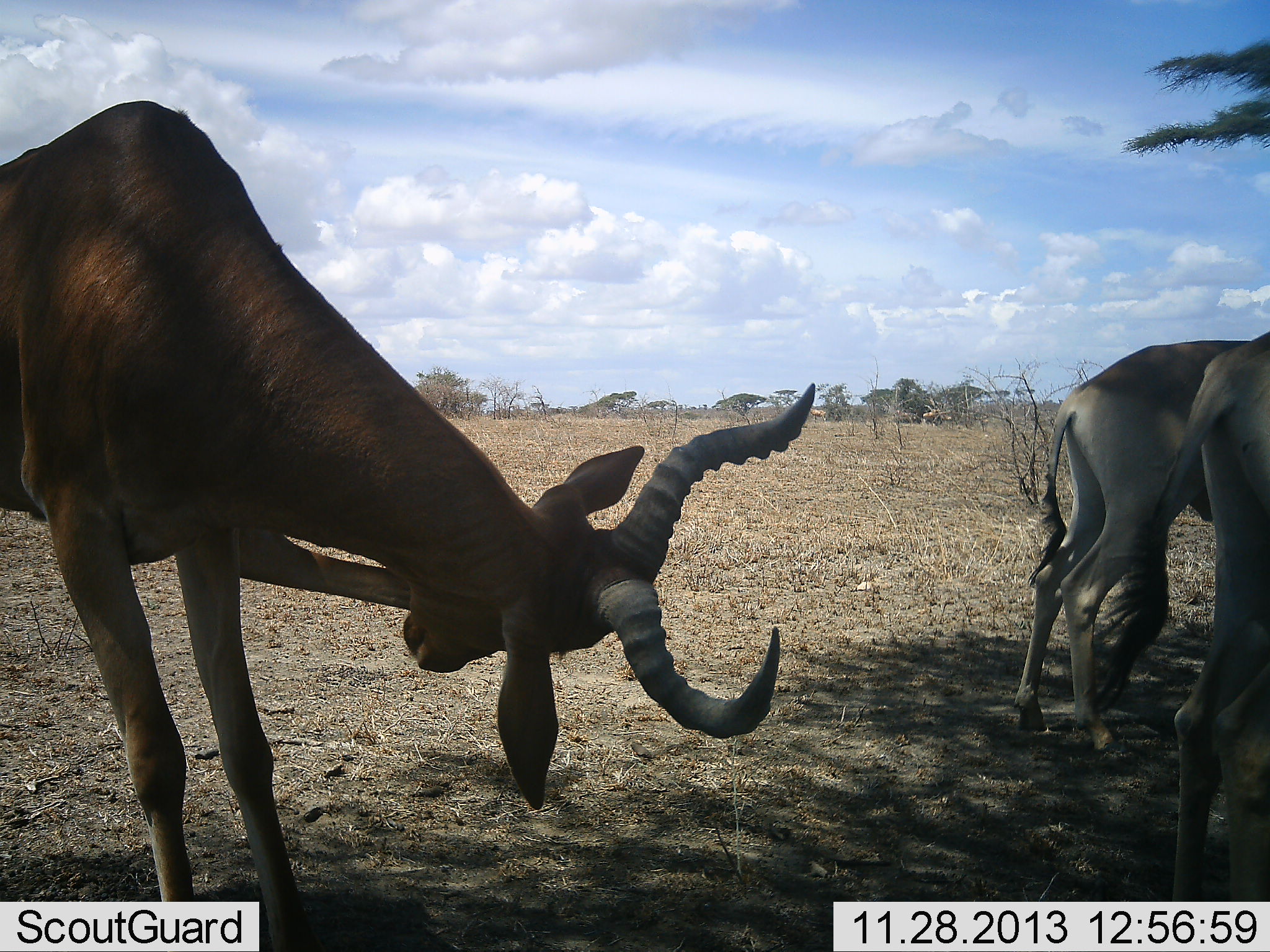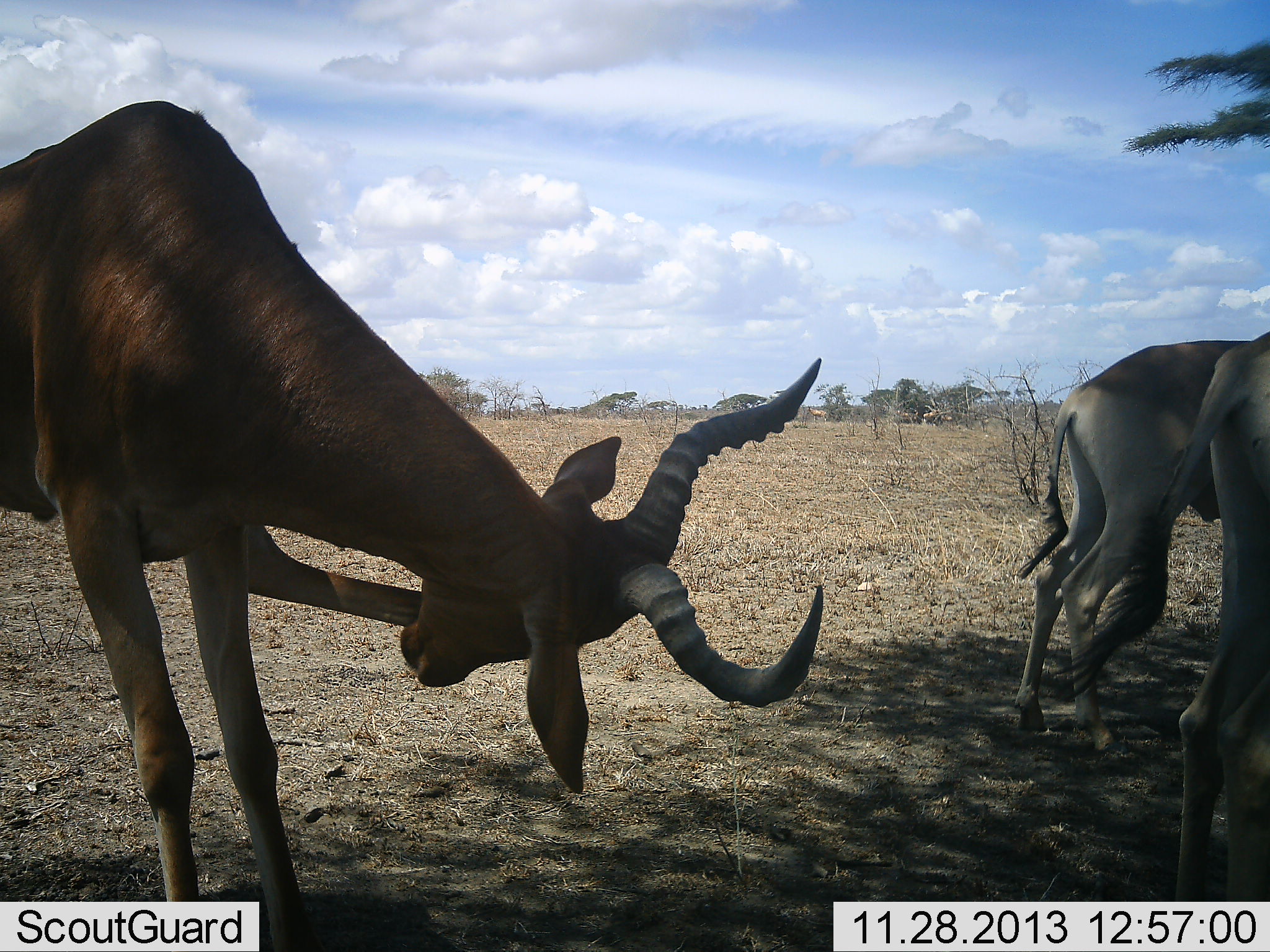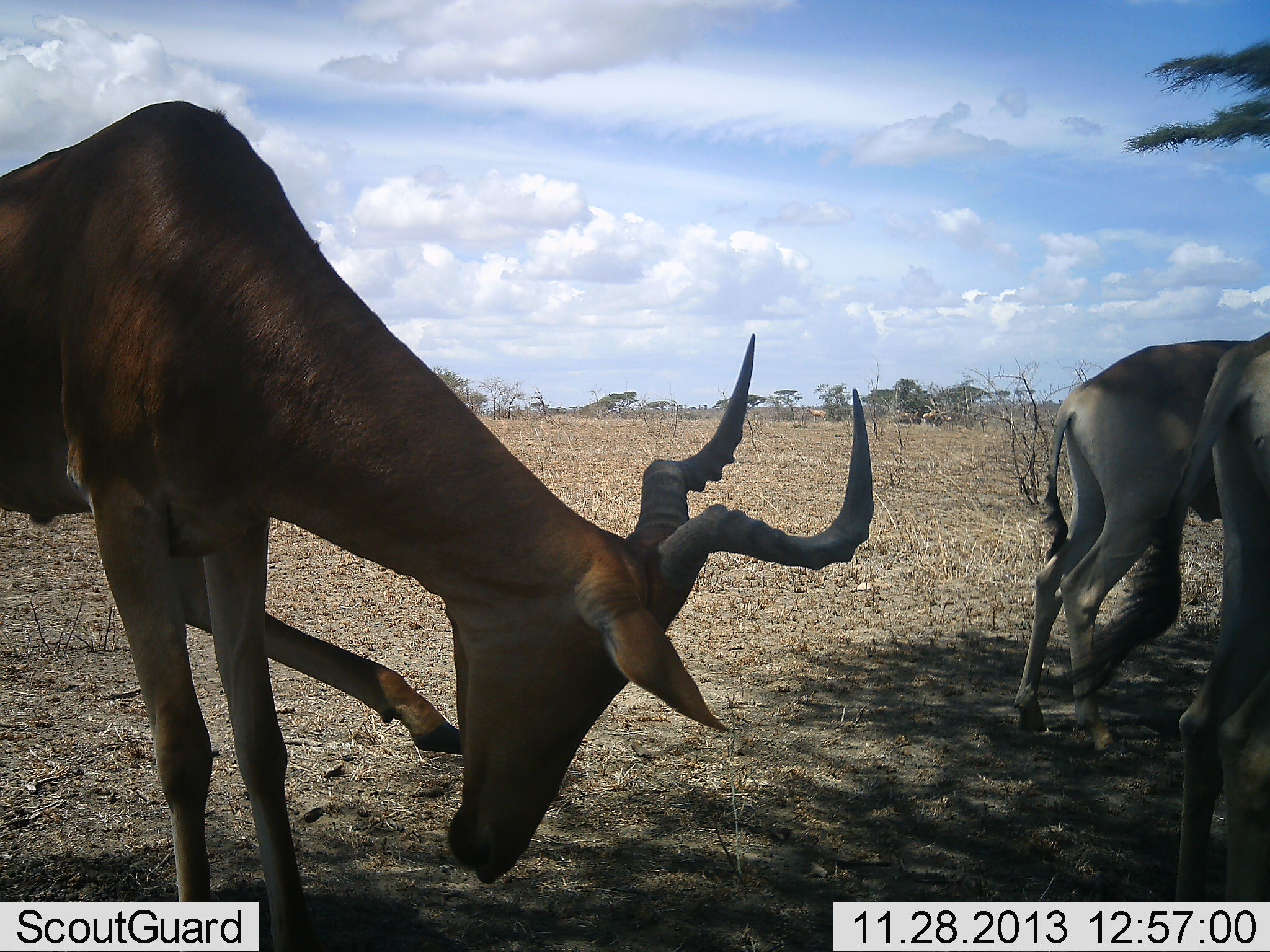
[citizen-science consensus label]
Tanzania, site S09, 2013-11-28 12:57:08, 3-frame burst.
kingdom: Animalia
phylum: Chordata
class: Mammalia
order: Artiodactyla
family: Bovidae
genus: Alcelaphus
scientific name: Alcelaphus buselaphus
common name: hartebeest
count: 3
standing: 90%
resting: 10%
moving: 10%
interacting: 0%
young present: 0%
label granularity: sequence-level